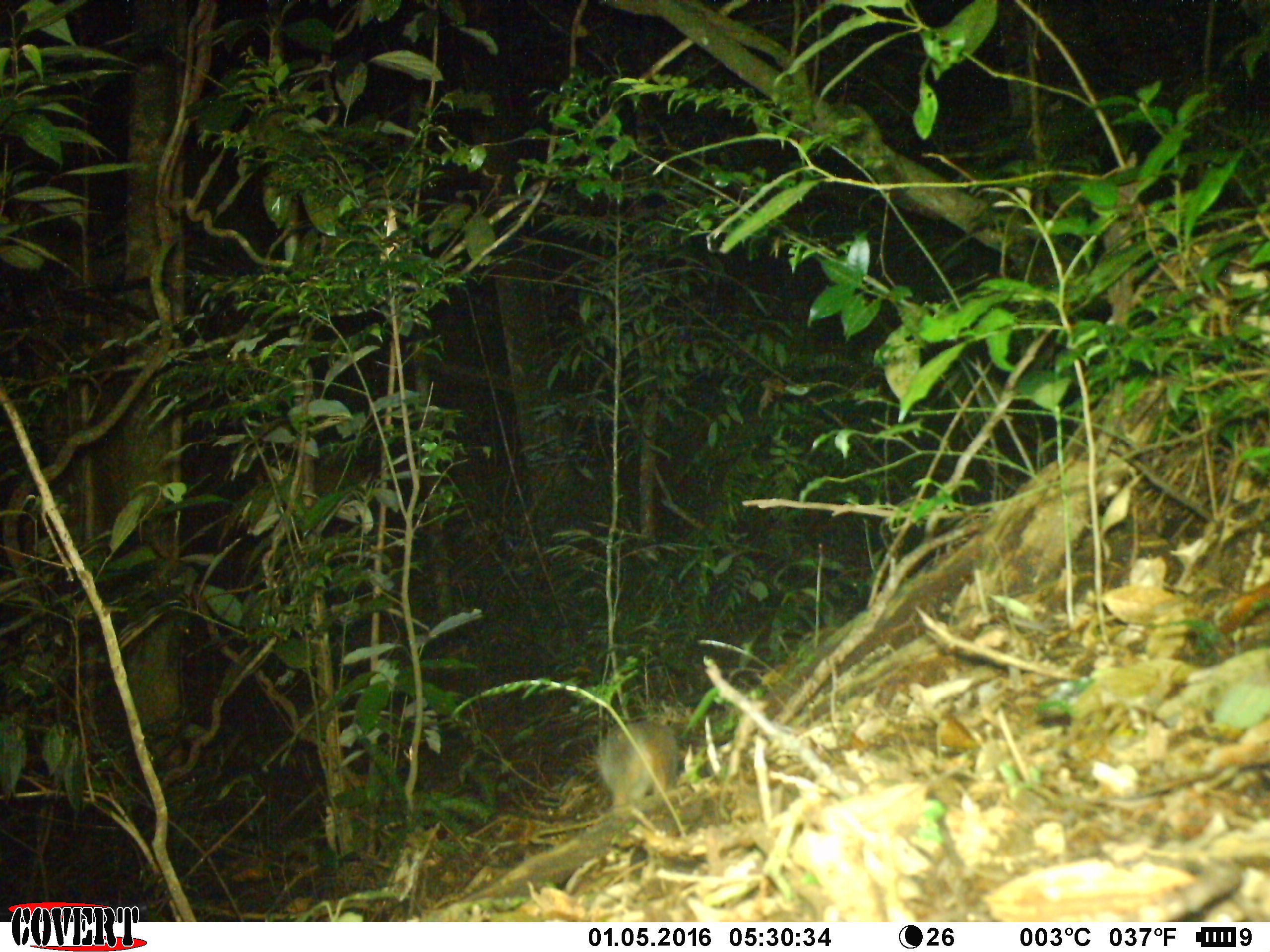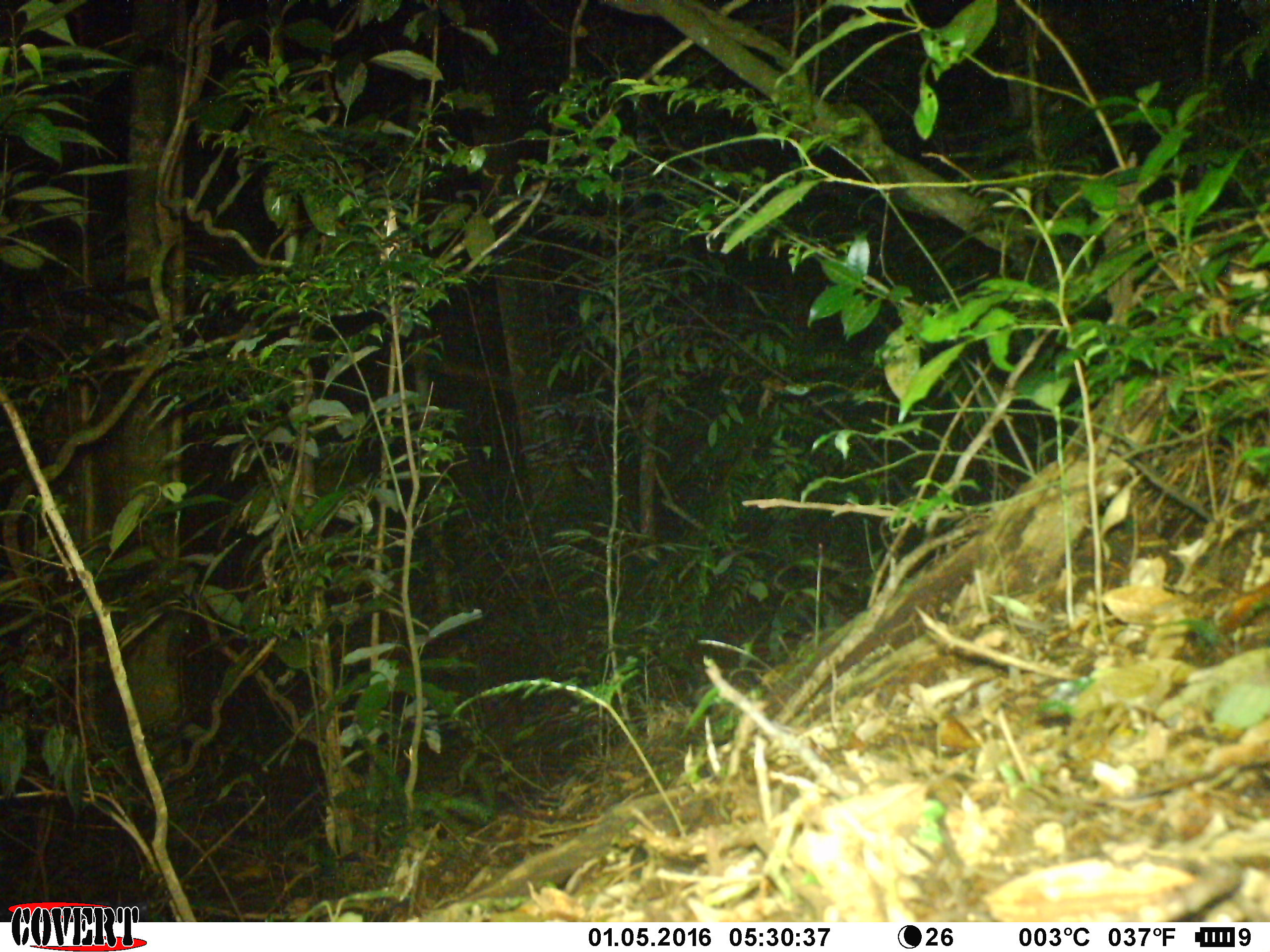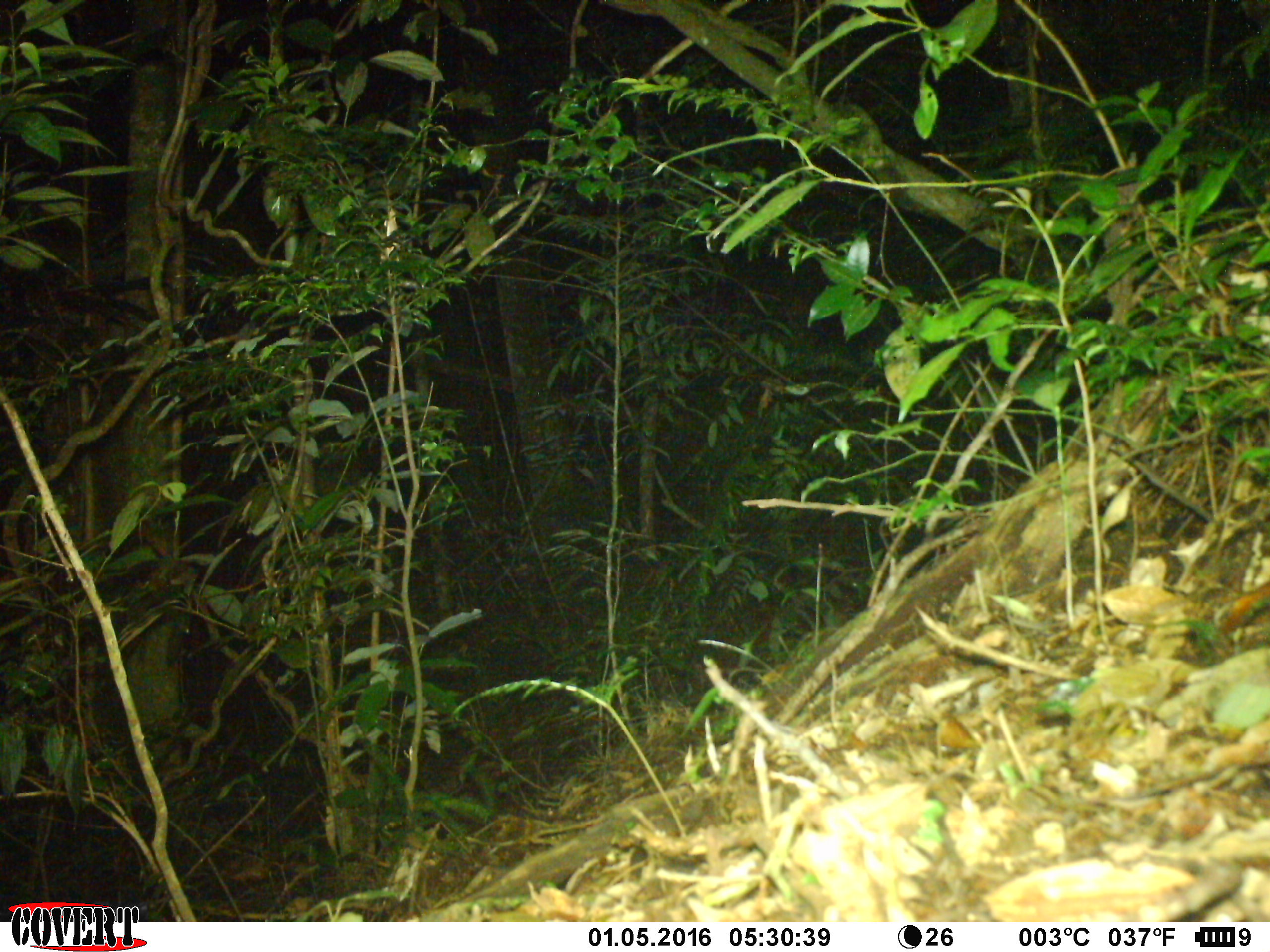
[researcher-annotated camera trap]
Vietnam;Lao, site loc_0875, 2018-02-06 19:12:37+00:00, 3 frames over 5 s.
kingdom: Animalia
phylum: Chordata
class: Mammalia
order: Rodentia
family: Hystricidae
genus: Atherurus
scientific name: Atherurus macrourus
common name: asiatic brush-tailed porcupine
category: asiatic brush tailed porcupine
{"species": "asiatic brush tailed porcupine (asiatic brush-tailed porcupine) (Atherurus macrourus)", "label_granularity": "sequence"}